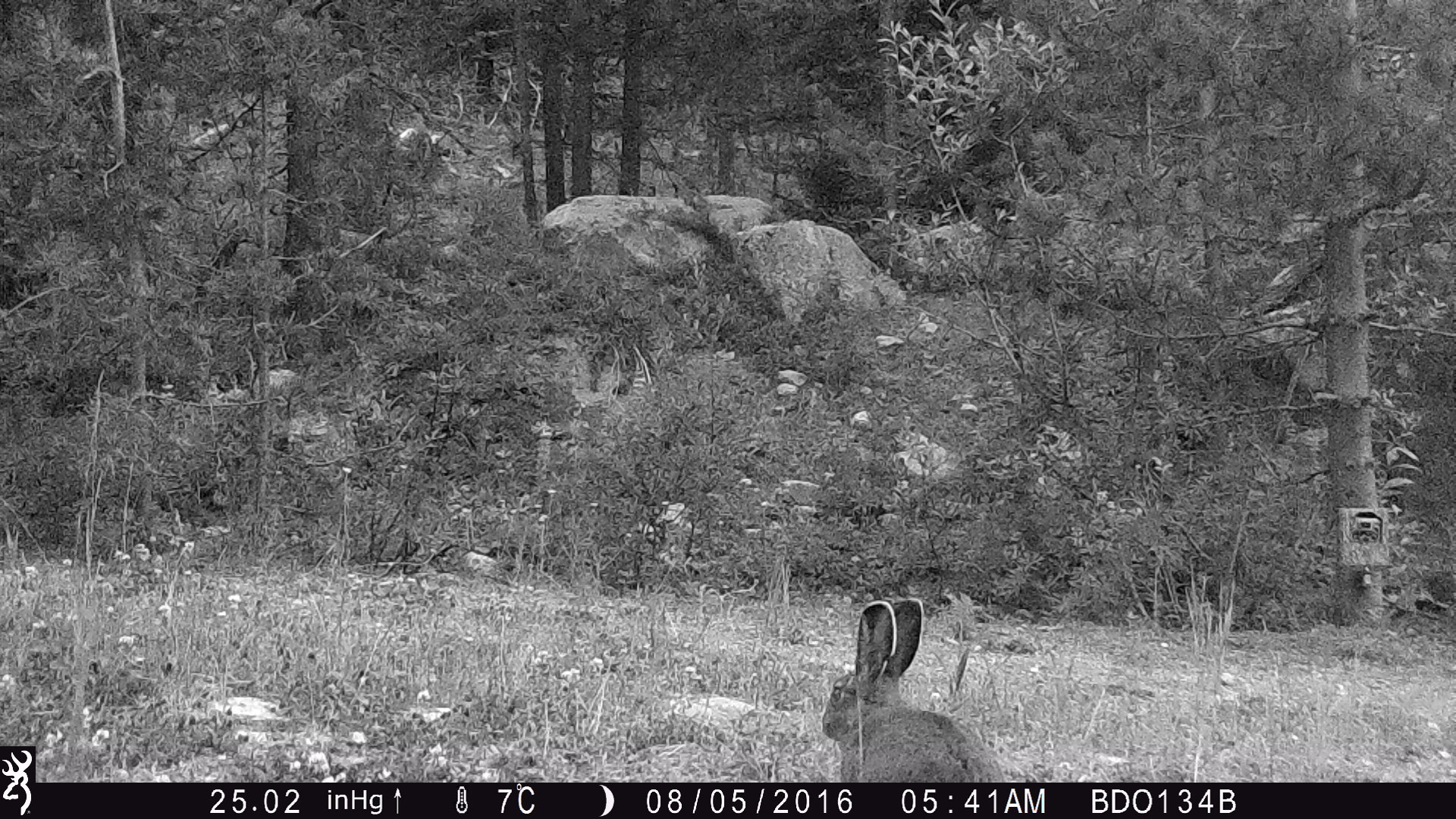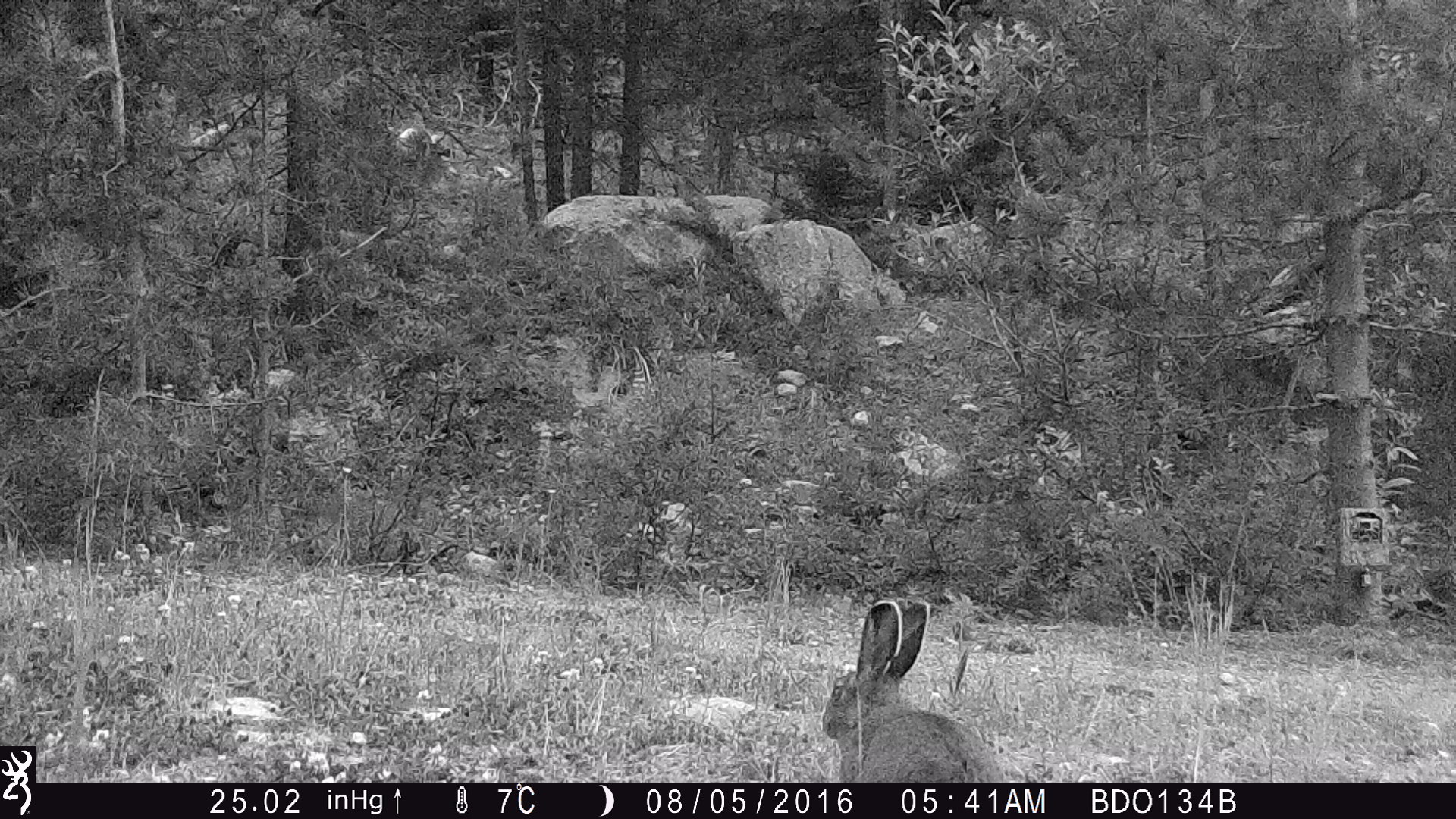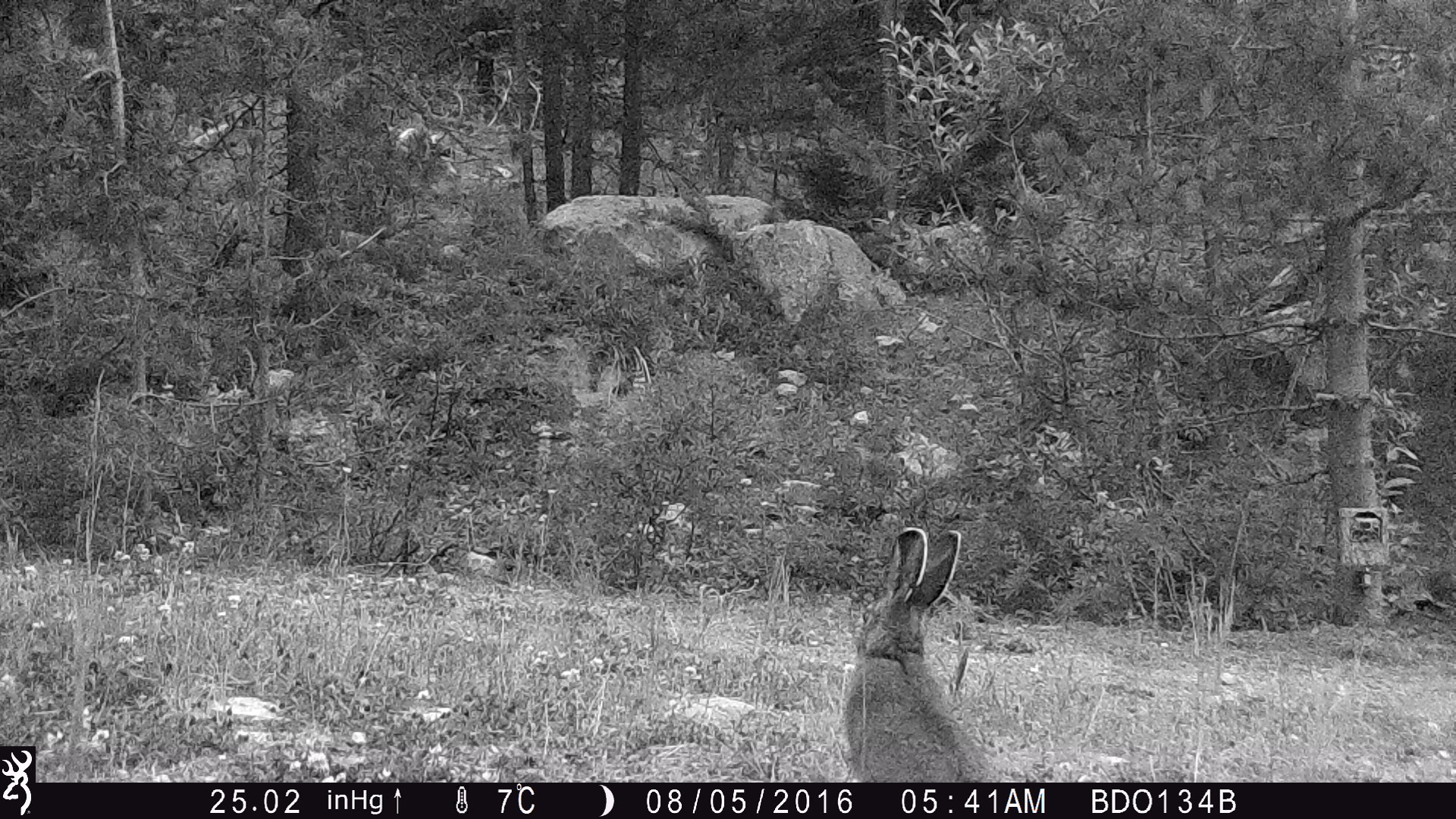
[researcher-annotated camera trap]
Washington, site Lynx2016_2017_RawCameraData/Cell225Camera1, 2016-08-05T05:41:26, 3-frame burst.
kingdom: Animalia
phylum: Chordata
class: Mammalia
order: Lagomorpha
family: Leporidae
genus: Lepus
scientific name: Lepus americanus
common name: snowshoe hare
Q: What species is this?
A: Lepus americanus (snowshoe hare).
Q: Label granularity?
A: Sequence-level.